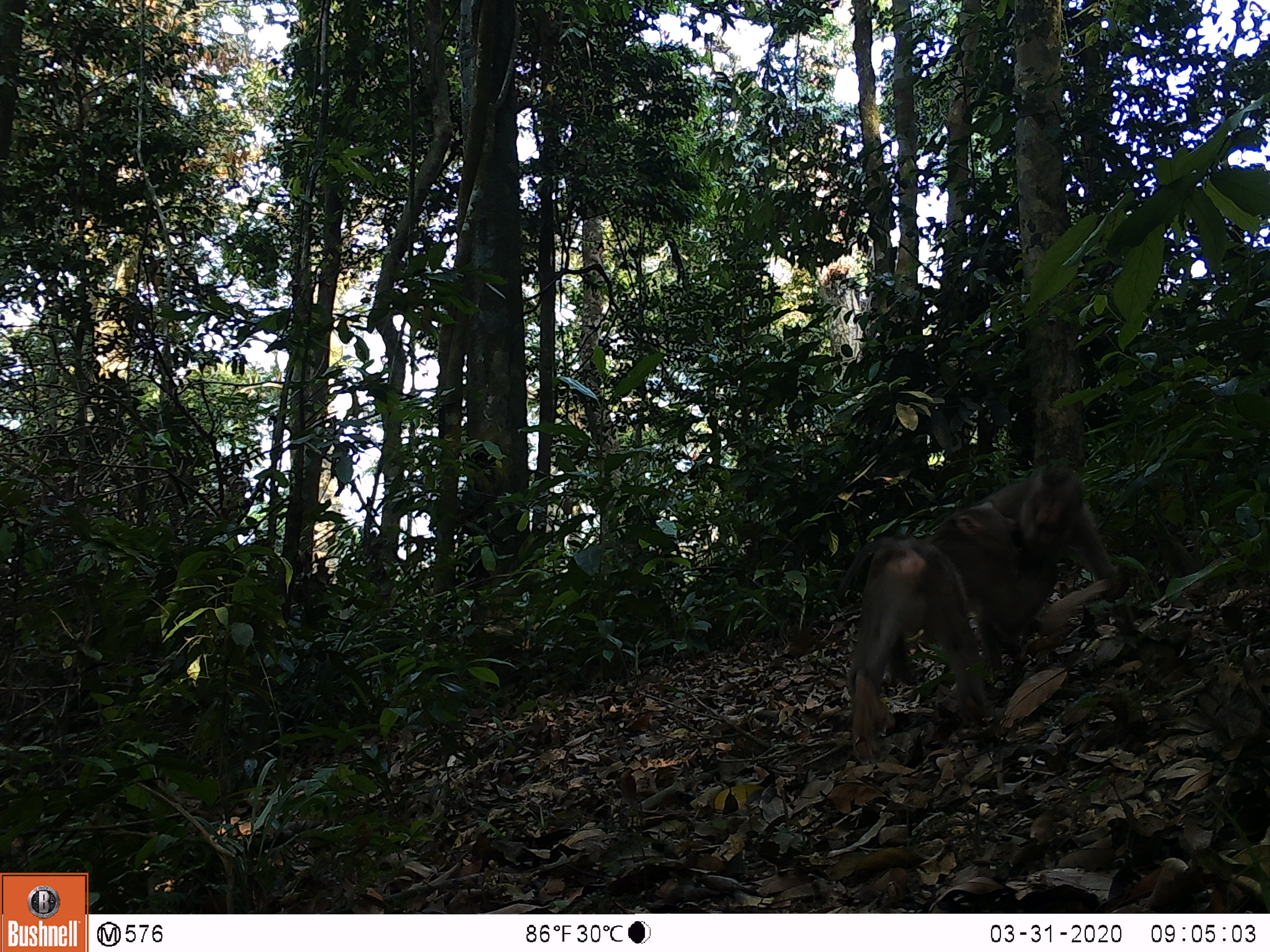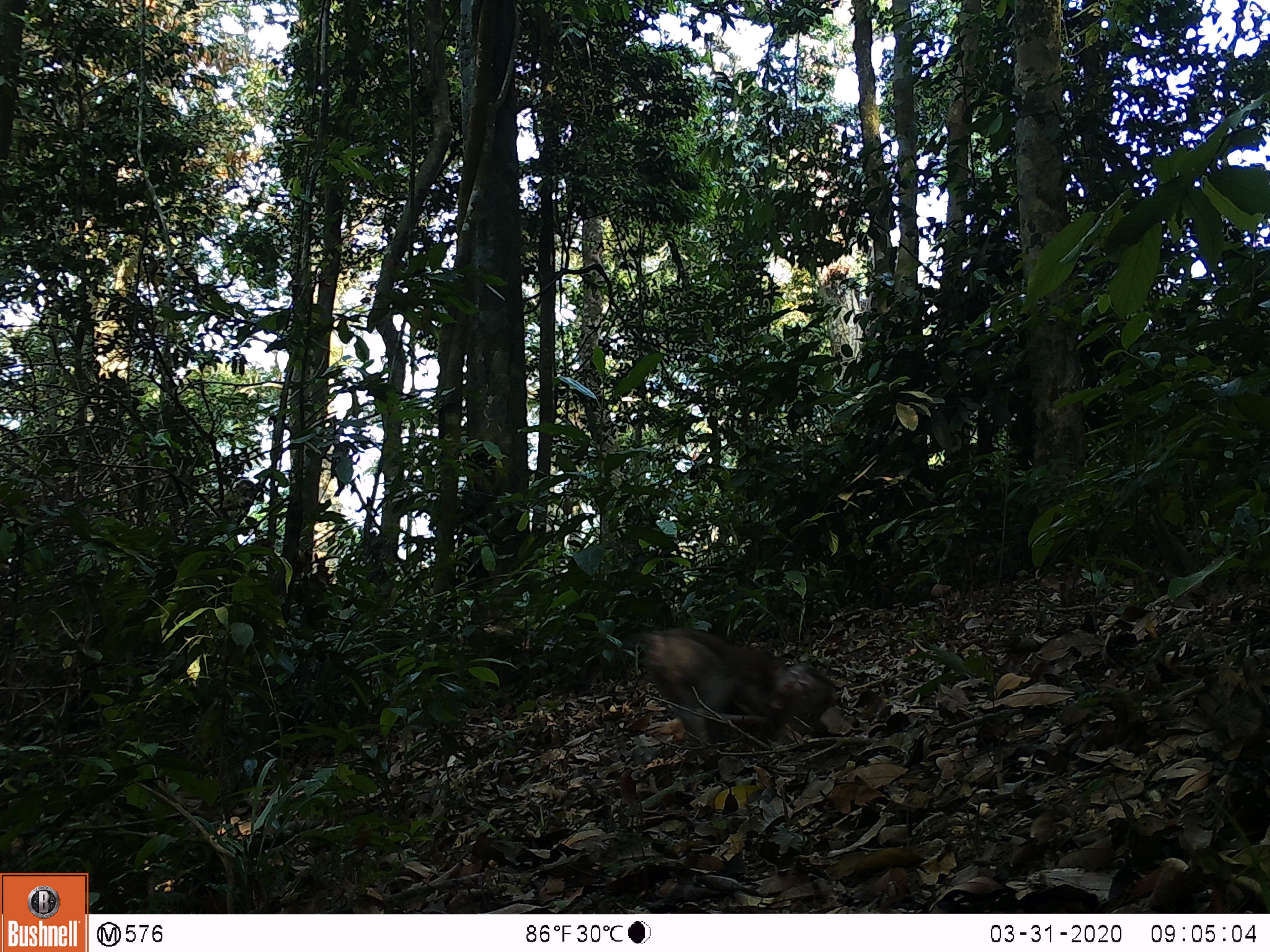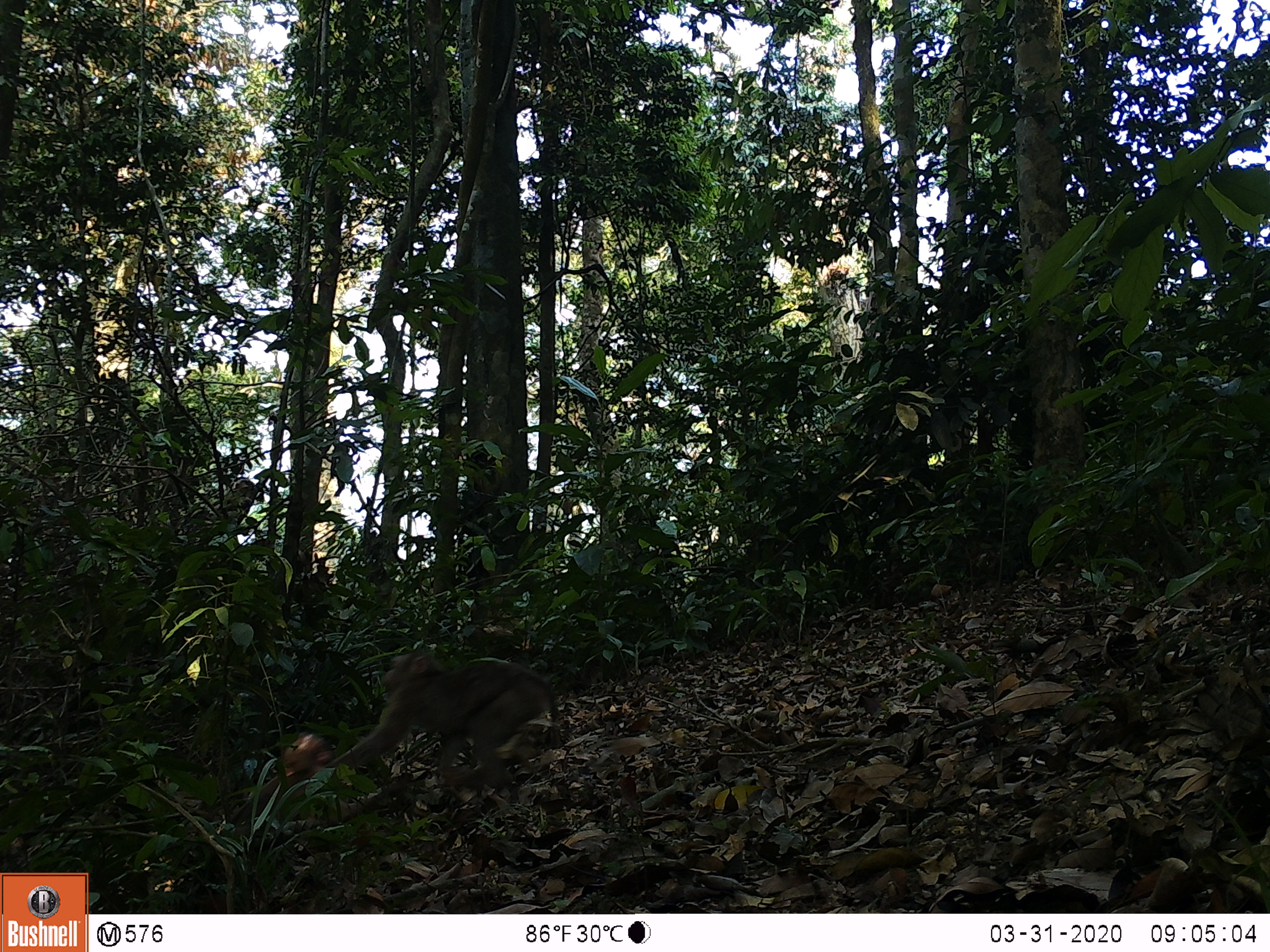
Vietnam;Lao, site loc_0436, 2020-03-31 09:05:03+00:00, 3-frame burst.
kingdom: Animalia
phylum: Chordata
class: Mammalia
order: Primates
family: Cercopithecidae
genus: Macaca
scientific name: Macaca nemestrina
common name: pig-tailed macaque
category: pig tailed macaque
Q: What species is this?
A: Pig tailed macaque (pig-tailed macaque) (Macaca nemestrina).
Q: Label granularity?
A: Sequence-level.